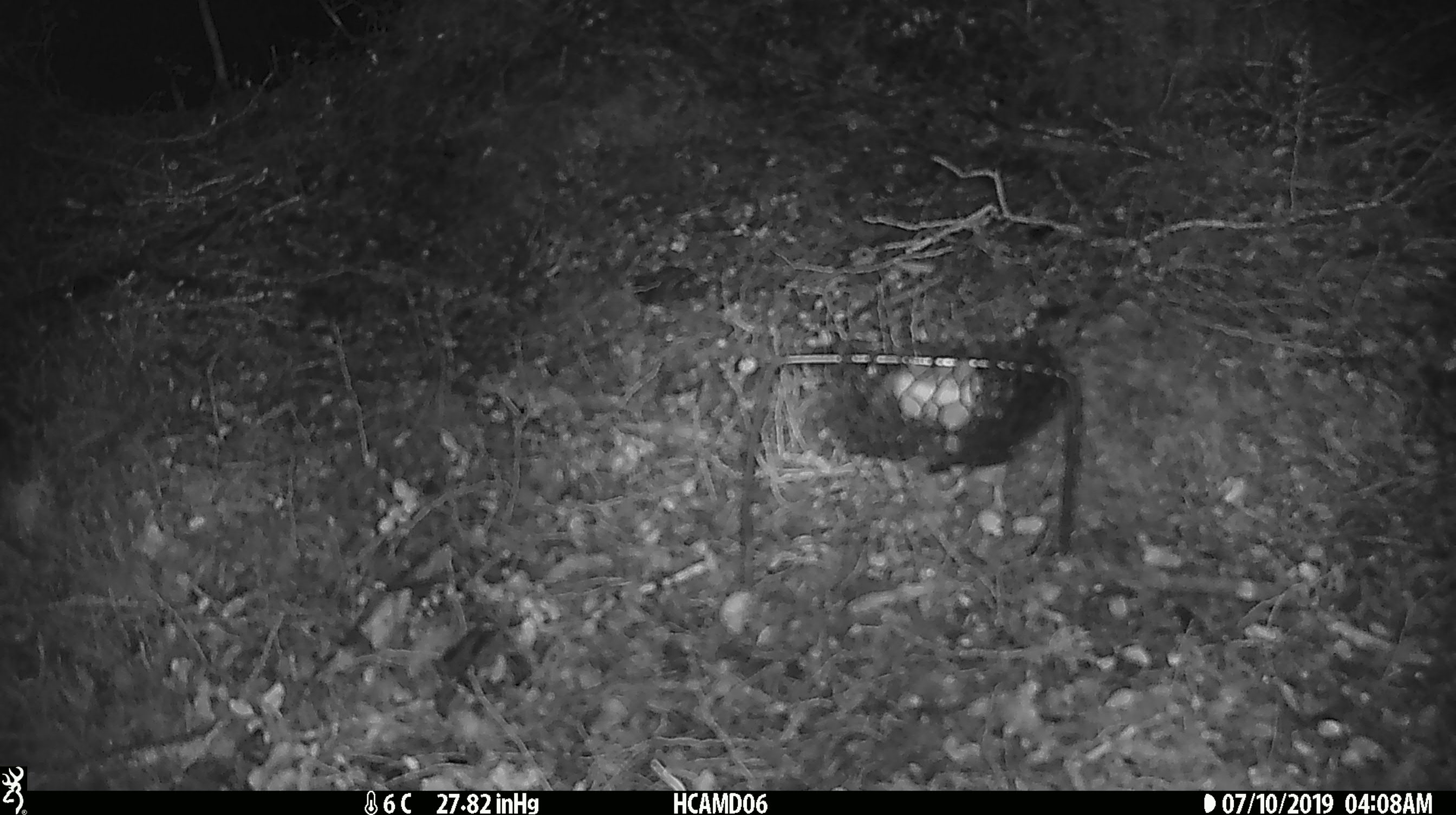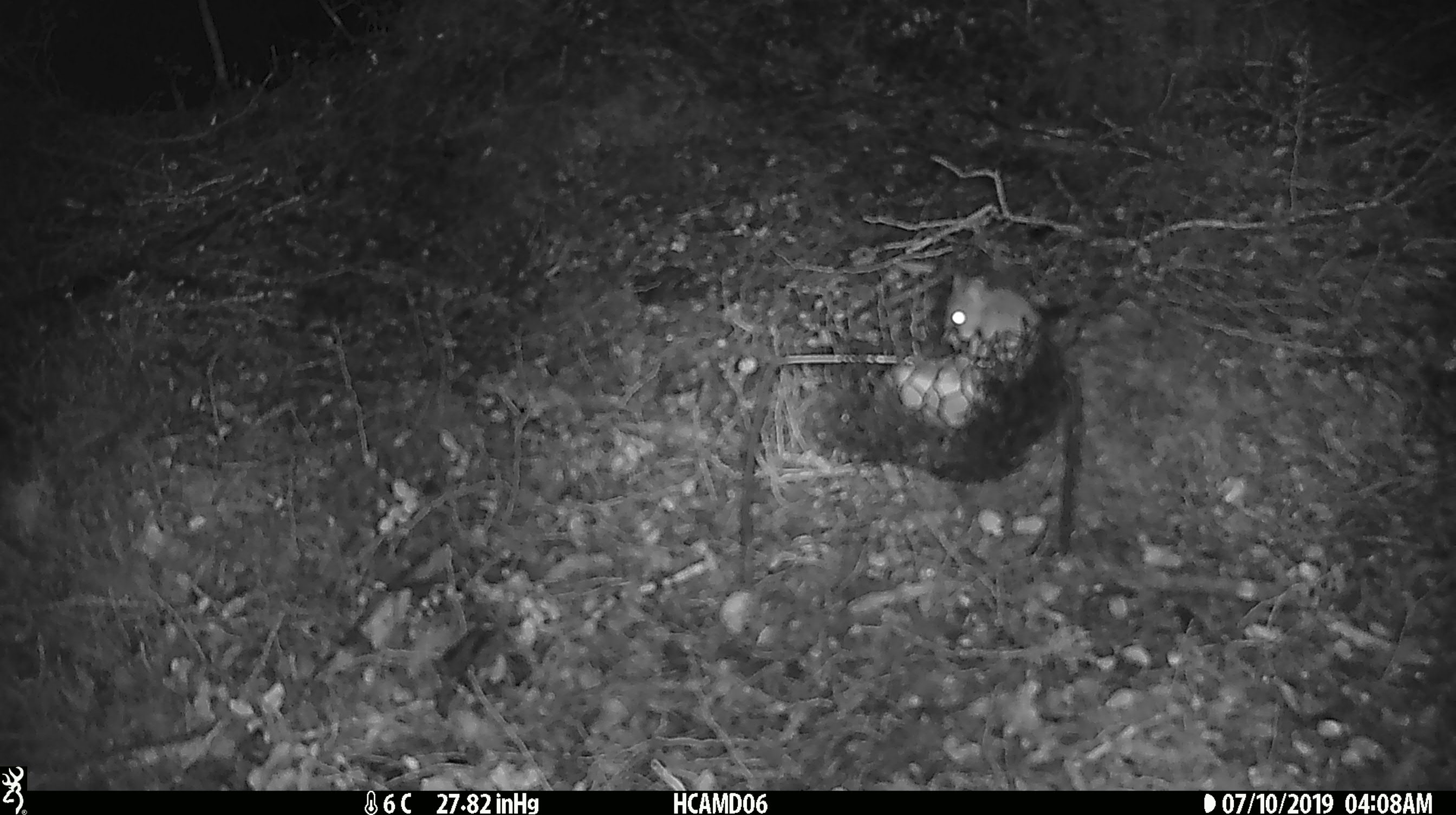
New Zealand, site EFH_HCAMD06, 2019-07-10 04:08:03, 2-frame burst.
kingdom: Animalia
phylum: Chordata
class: Mammalia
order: Rodentia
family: Muridae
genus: Mus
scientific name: Mus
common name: mouse